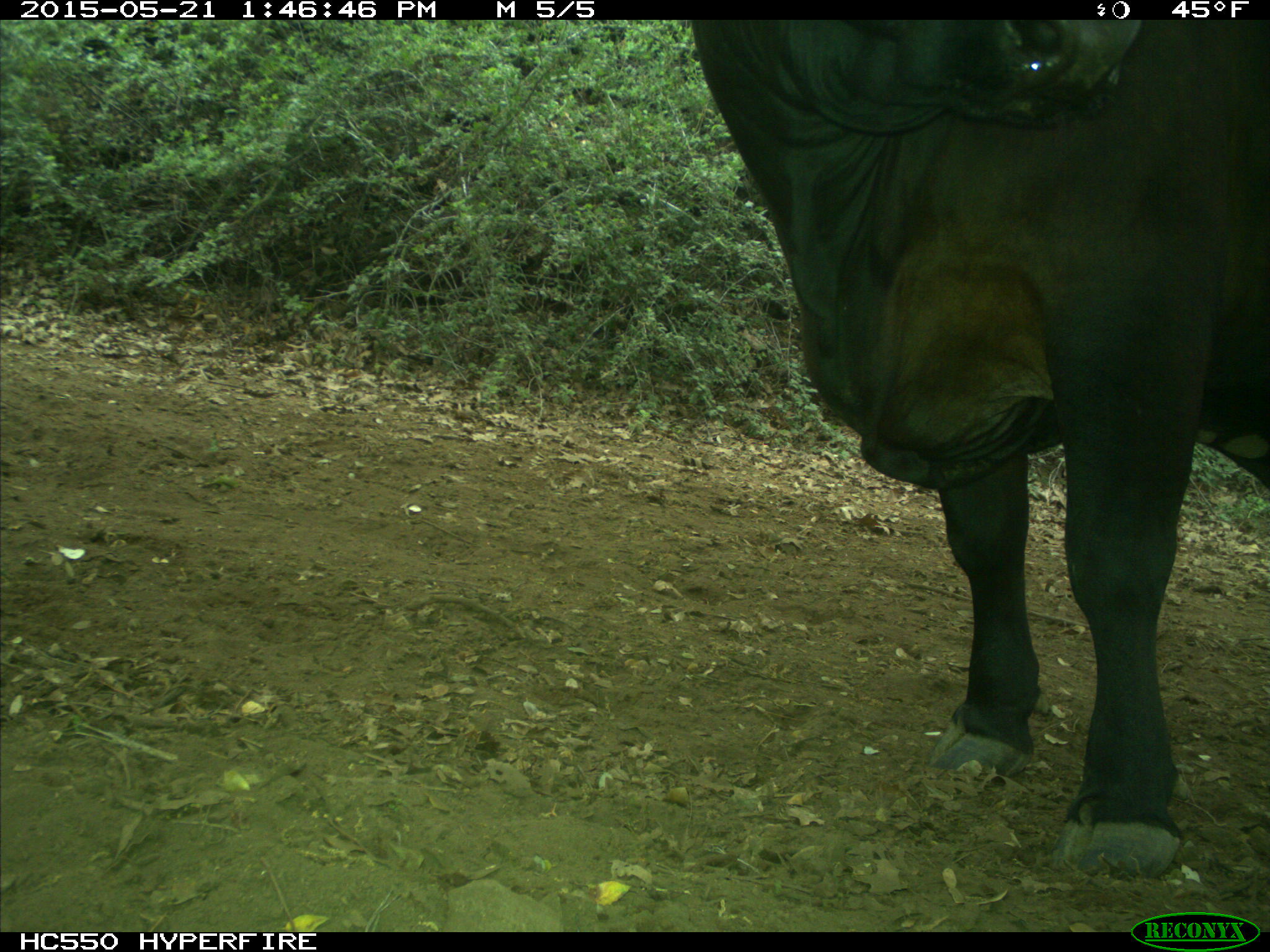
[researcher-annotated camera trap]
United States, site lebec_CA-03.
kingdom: Animalia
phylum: Chordata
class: Mammalia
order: Artiodactyla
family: Bovidae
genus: Bos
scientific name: Bos taurus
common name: domestic cow